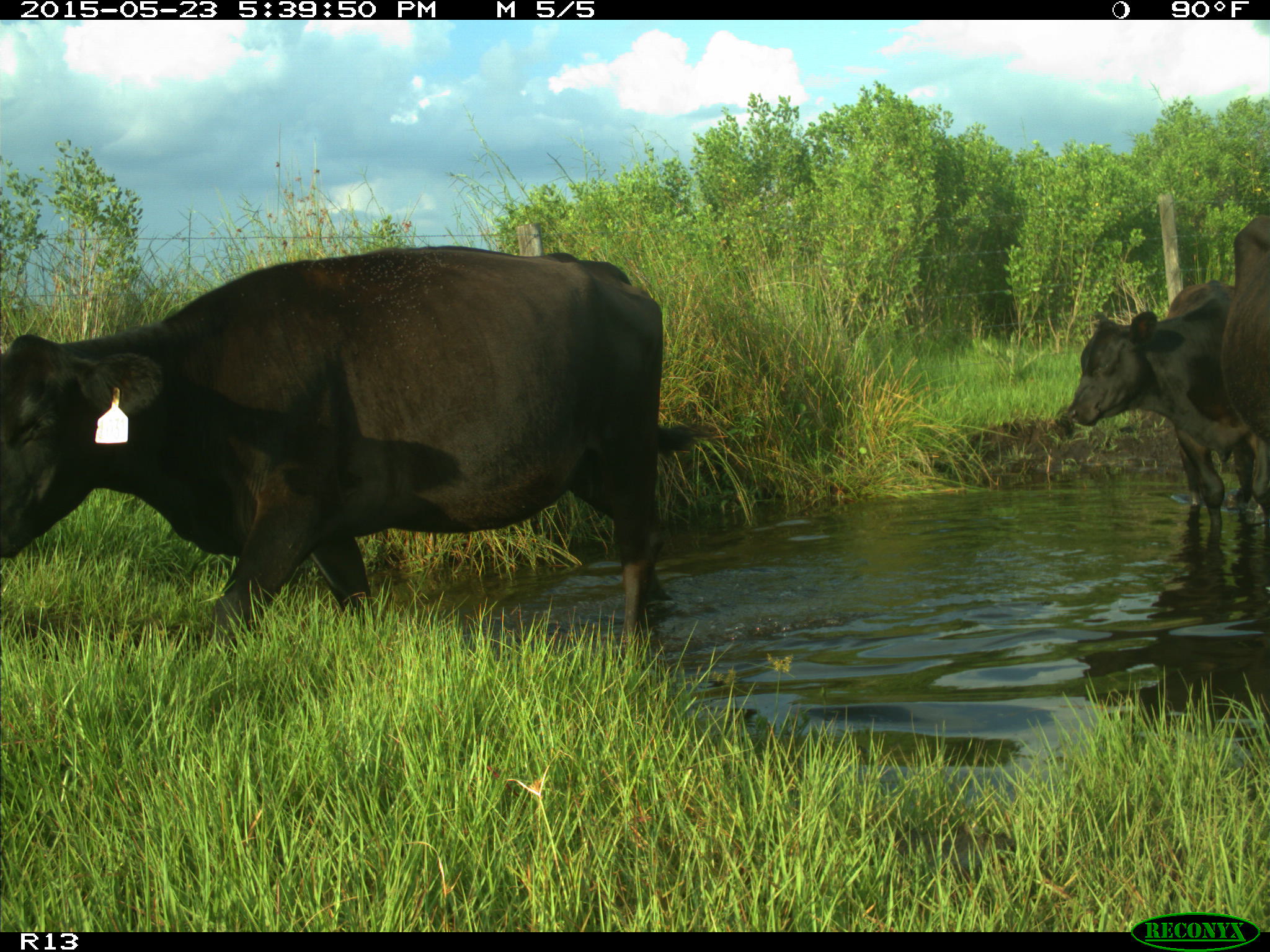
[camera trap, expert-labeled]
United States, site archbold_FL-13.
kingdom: Animalia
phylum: Chordata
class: Mammalia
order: Artiodactyla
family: Bovidae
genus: Bos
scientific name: Bos taurus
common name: domestic cow